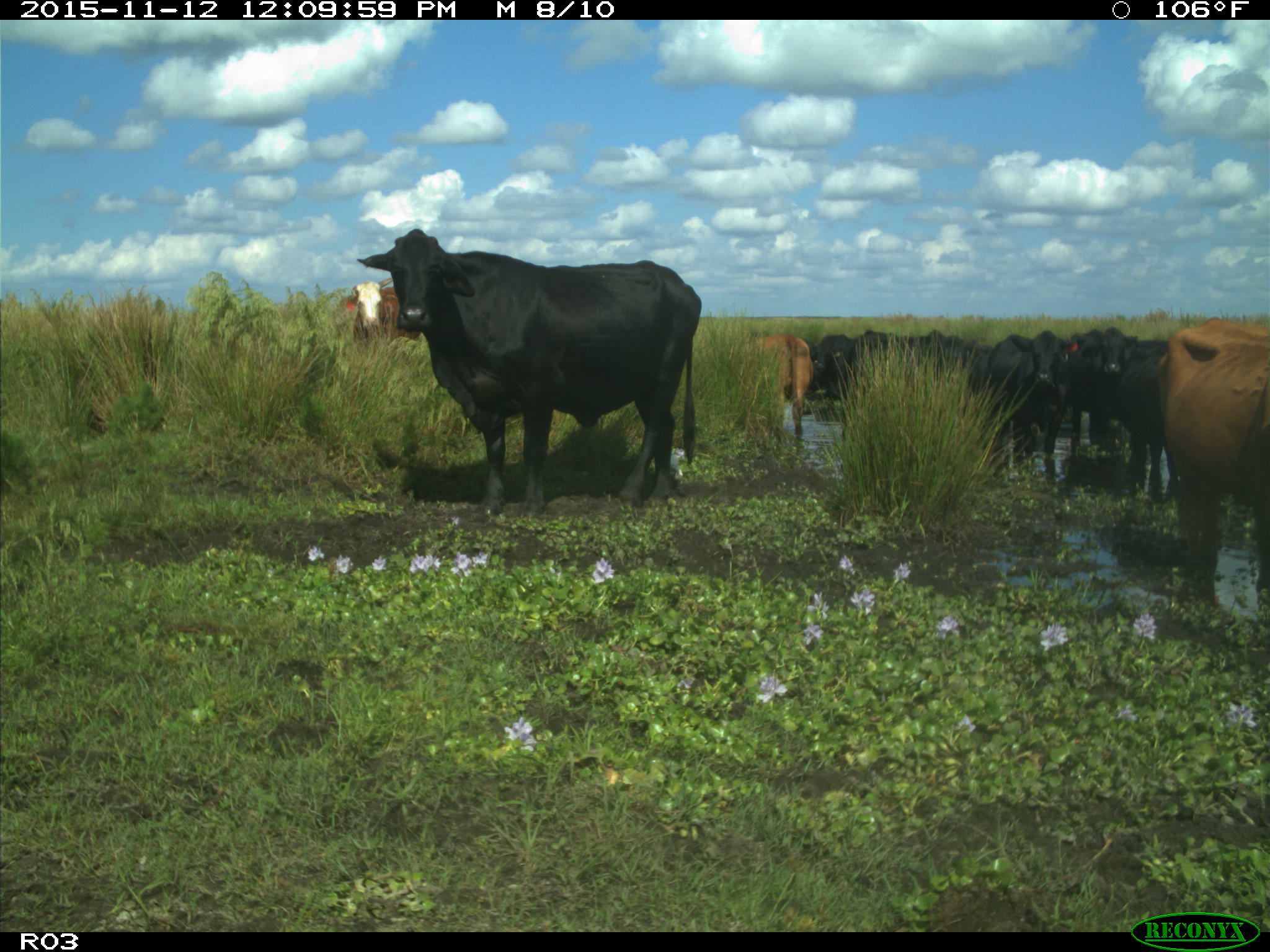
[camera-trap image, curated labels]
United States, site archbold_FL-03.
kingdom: Animalia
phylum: Chordata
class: Mammalia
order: Artiodactyla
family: Bovidae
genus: Bos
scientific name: Bos taurus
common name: domestic cow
Bos taurus (domestic cow).